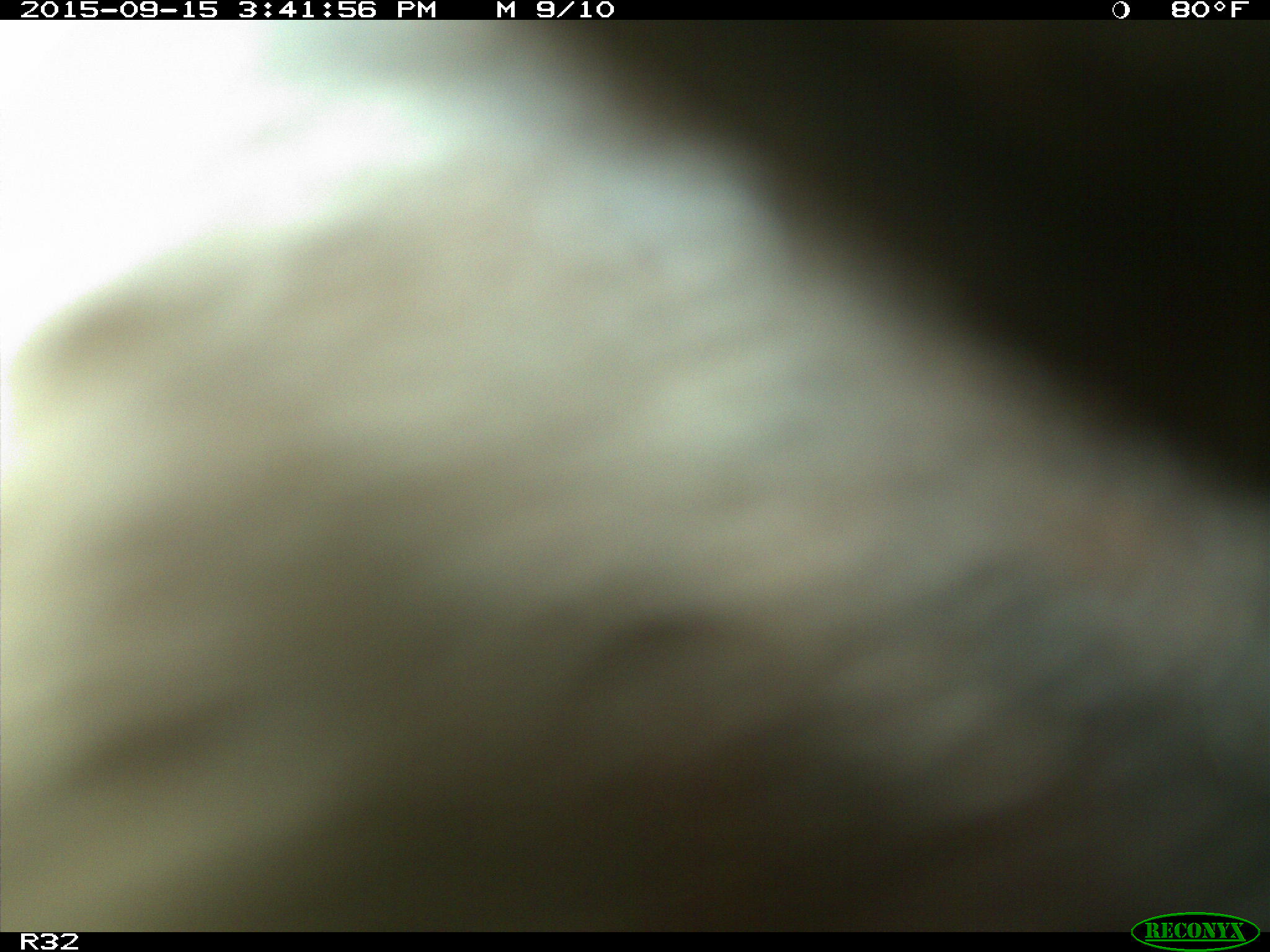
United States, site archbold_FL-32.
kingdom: Animalia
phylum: Chordata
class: Mammalia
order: Artiodactyla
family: Bovidae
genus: Bos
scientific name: Bos taurus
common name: domestic cow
Bos taurus (domestic cow).